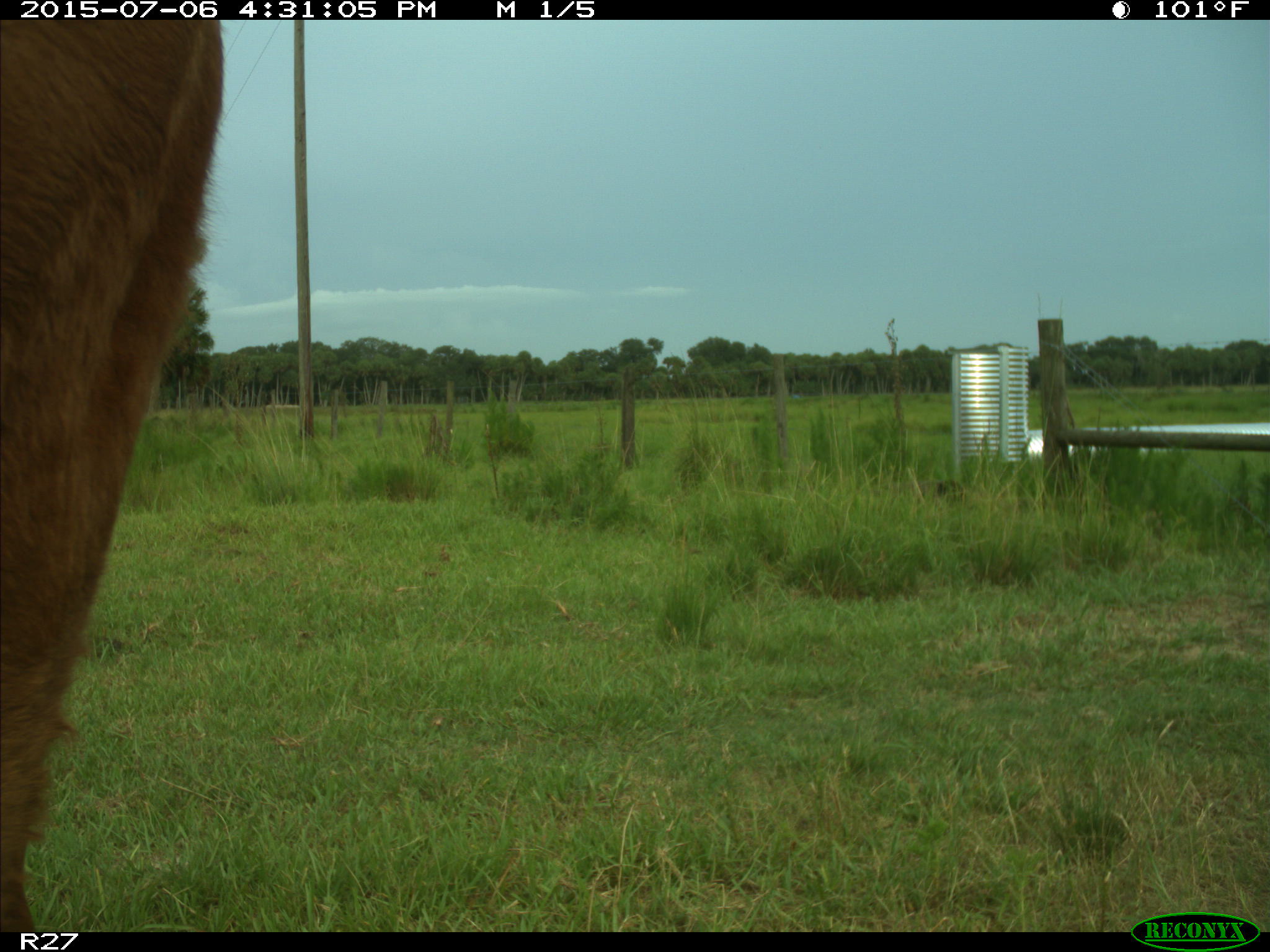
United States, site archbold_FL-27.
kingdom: Animalia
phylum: Chordata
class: Mammalia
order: Artiodactyla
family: Bovidae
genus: Bos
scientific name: Bos taurus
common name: domestic cow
Bos taurus (domestic cow).